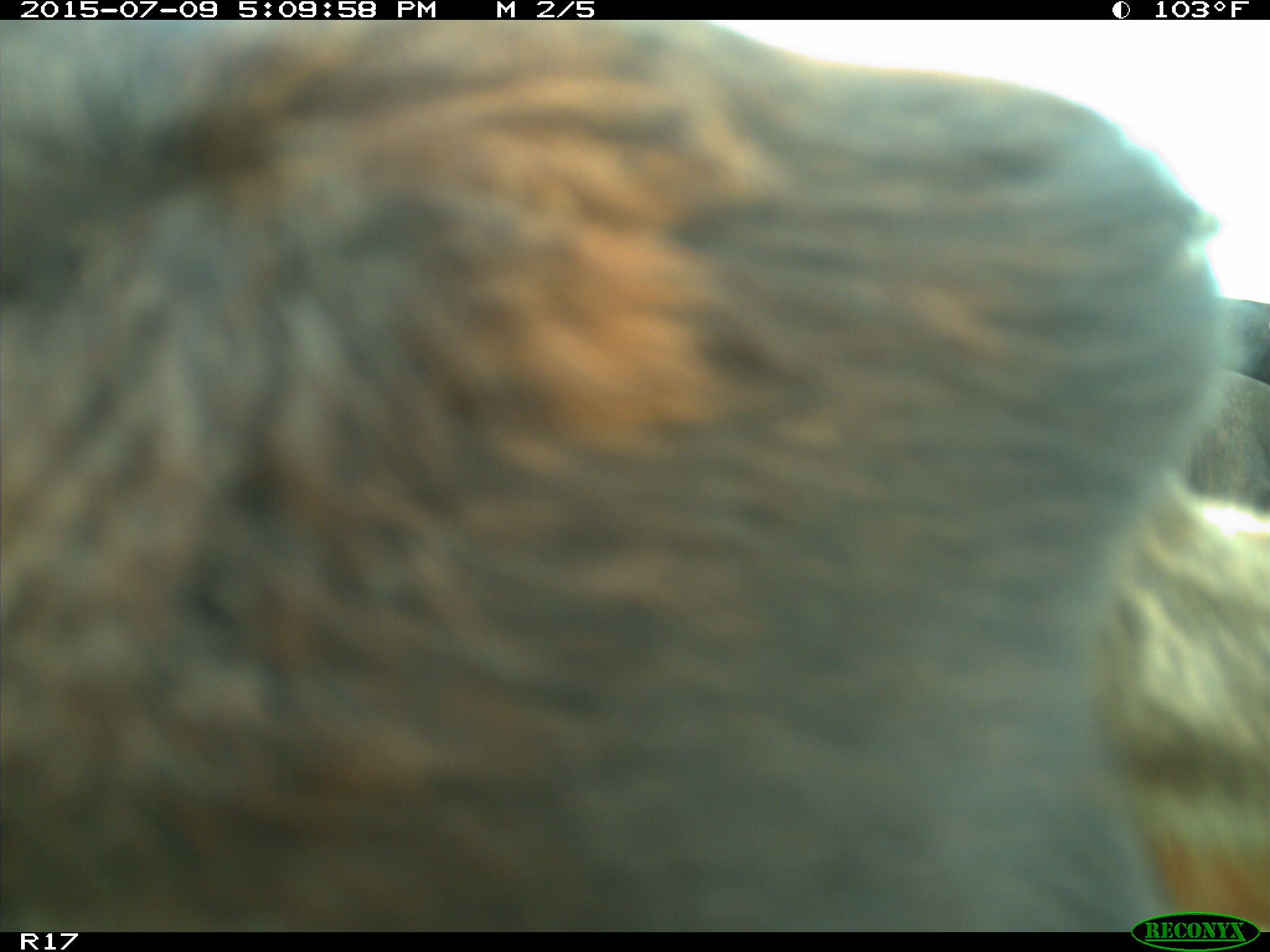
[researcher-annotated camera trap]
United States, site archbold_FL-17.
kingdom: Animalia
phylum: Chordata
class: Mammalia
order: Artiodactyla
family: Bovidae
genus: Bos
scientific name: Bos taurus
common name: domestic cow